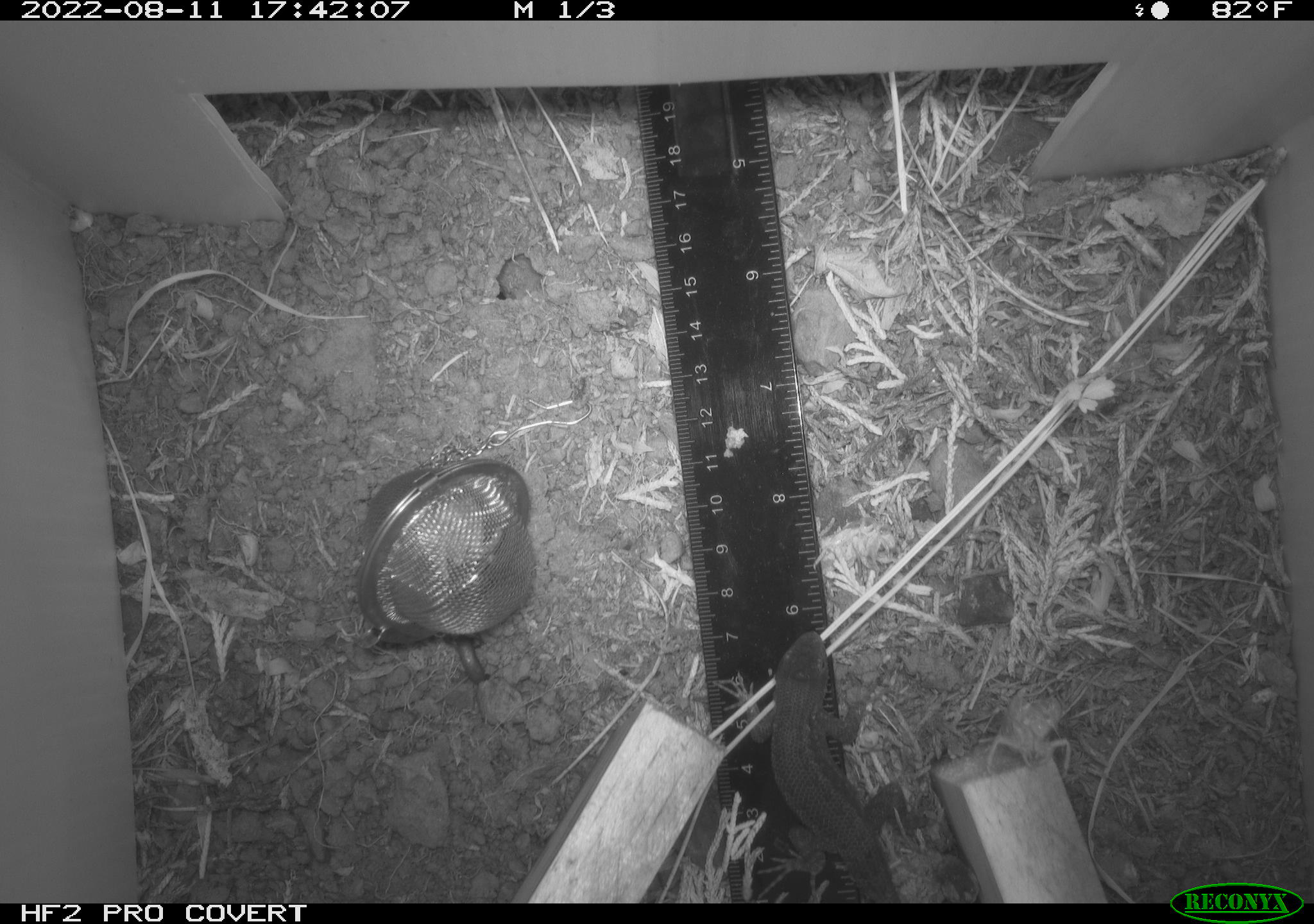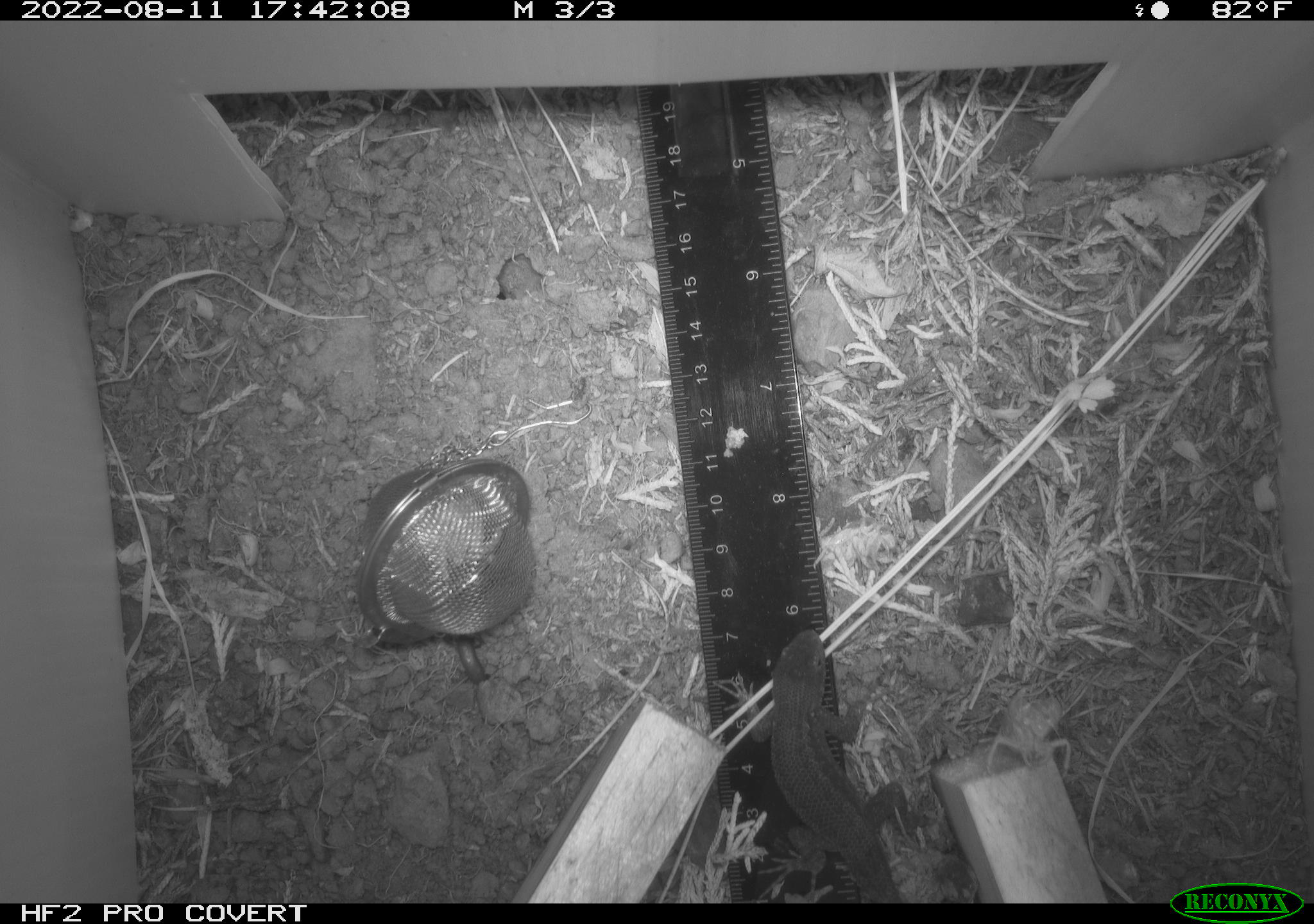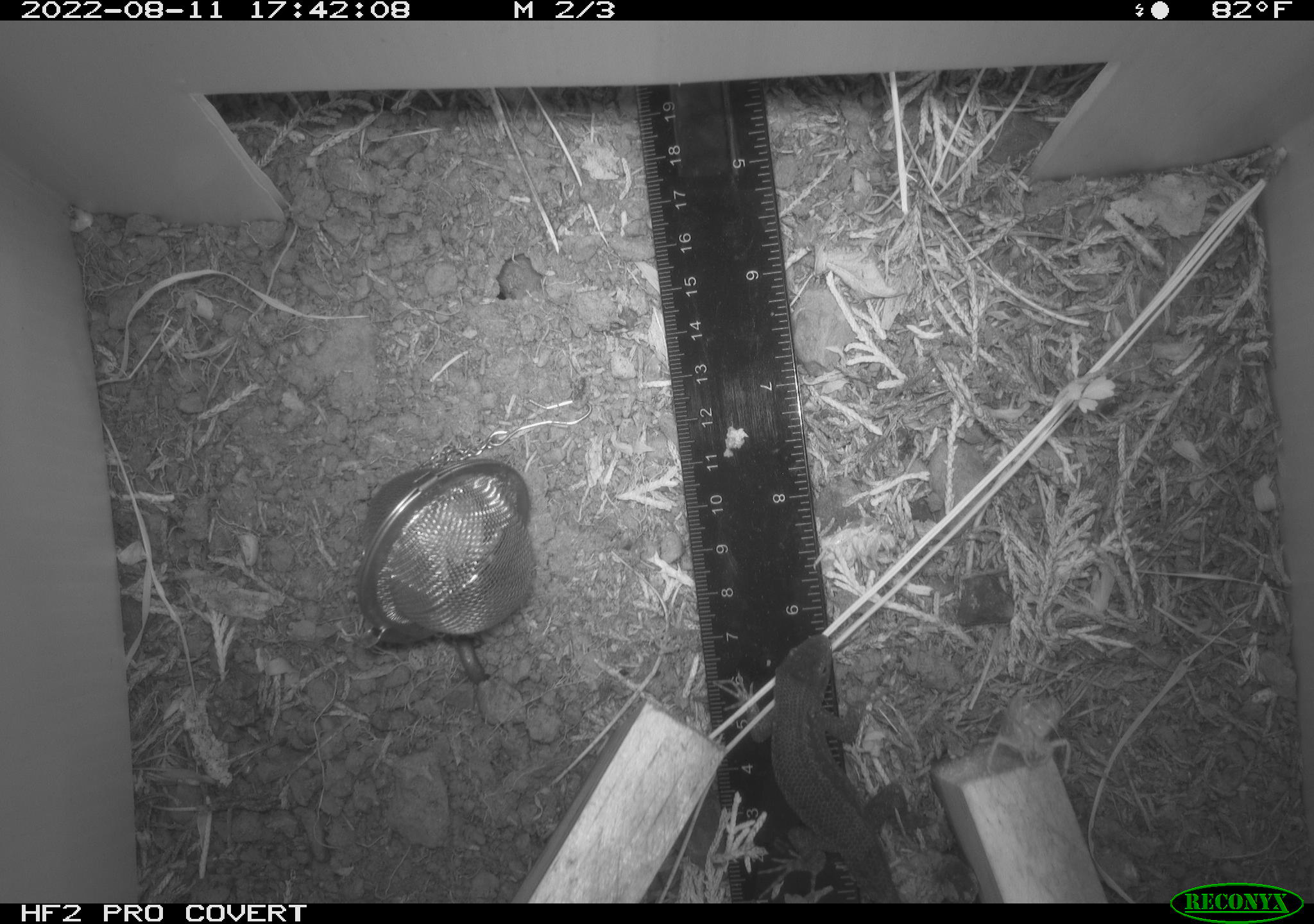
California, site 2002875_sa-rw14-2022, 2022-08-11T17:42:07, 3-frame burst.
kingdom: Animalia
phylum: Chordata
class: Reptilia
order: Squamata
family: Phrynosomatidae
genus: Sceloporus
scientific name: Sceloporus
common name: spiny lizards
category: sceloporus species